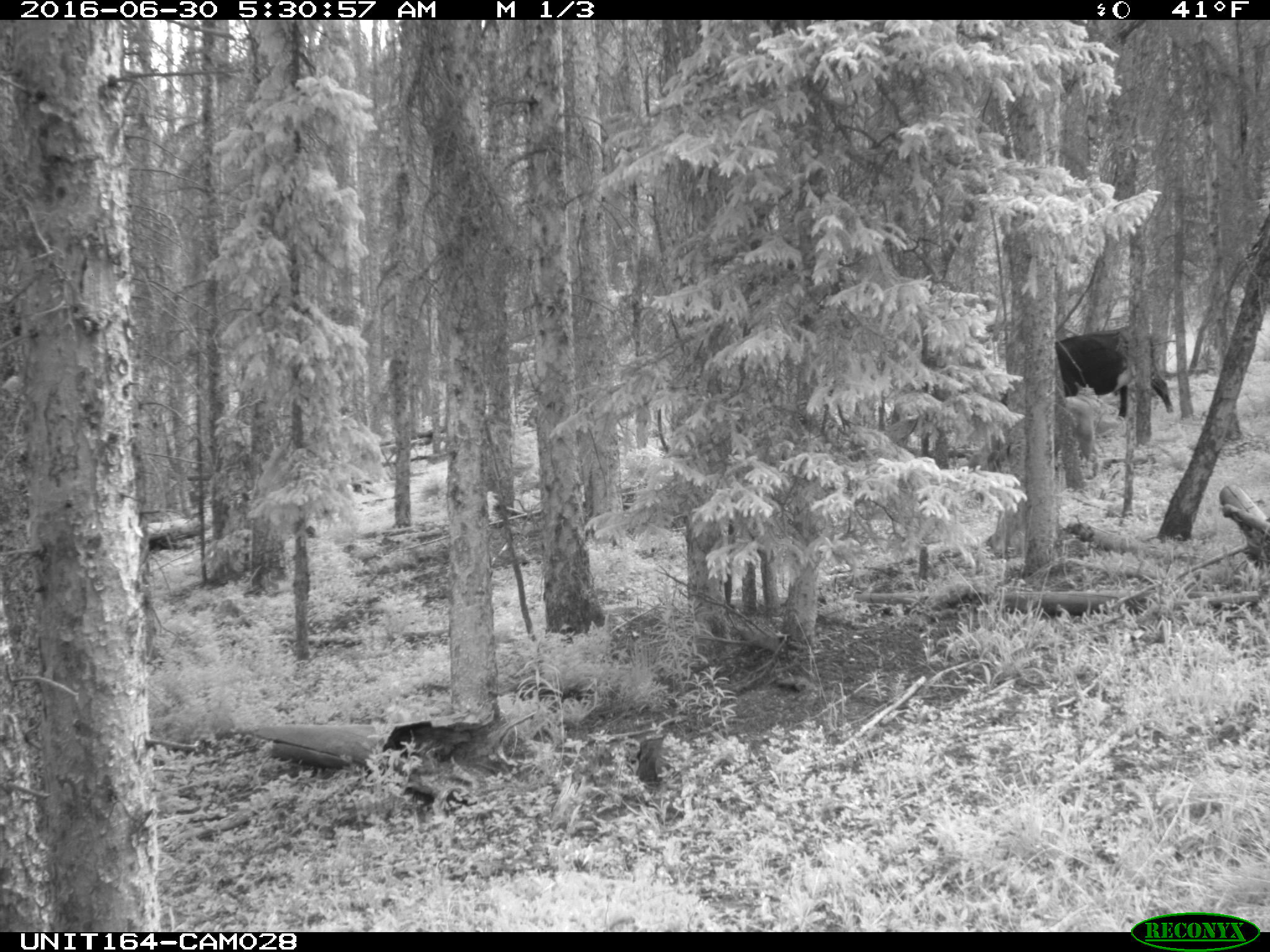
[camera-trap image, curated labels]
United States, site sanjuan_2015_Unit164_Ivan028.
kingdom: Animalia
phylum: Chordata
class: Mammalia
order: Artiodactyla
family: Bovidae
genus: Bos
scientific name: Bos taurus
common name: domestic cow